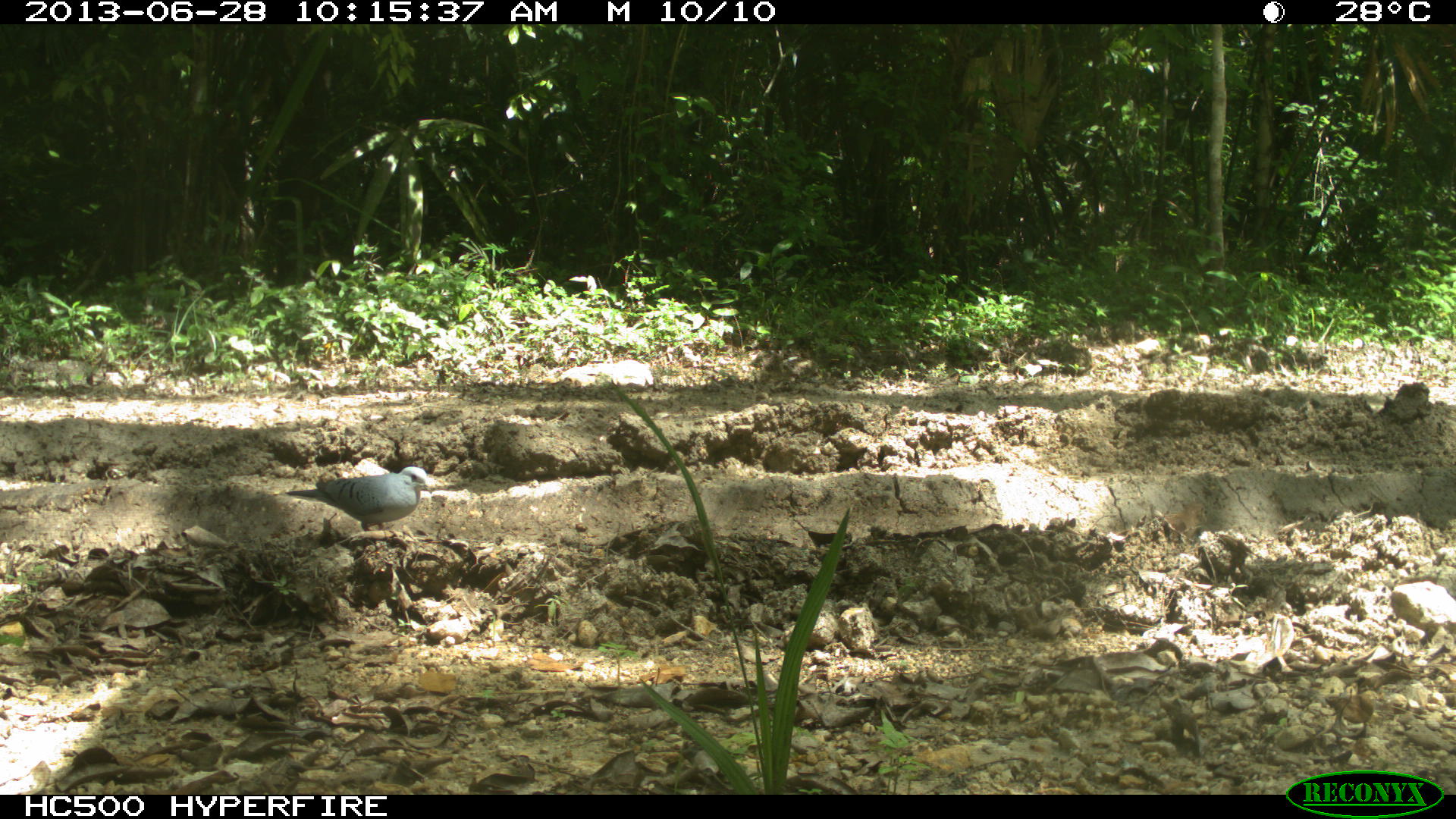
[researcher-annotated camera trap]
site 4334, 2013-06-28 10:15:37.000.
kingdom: Animalia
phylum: Chordata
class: Aves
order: Columbiformes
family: Columbidae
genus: Claravis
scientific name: Claravis pretiosa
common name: blue ground-dove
Claravis pretiosa (blue ground-dove), count 2.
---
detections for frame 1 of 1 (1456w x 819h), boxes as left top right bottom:
claravis pretiosa: 284 465 432 531